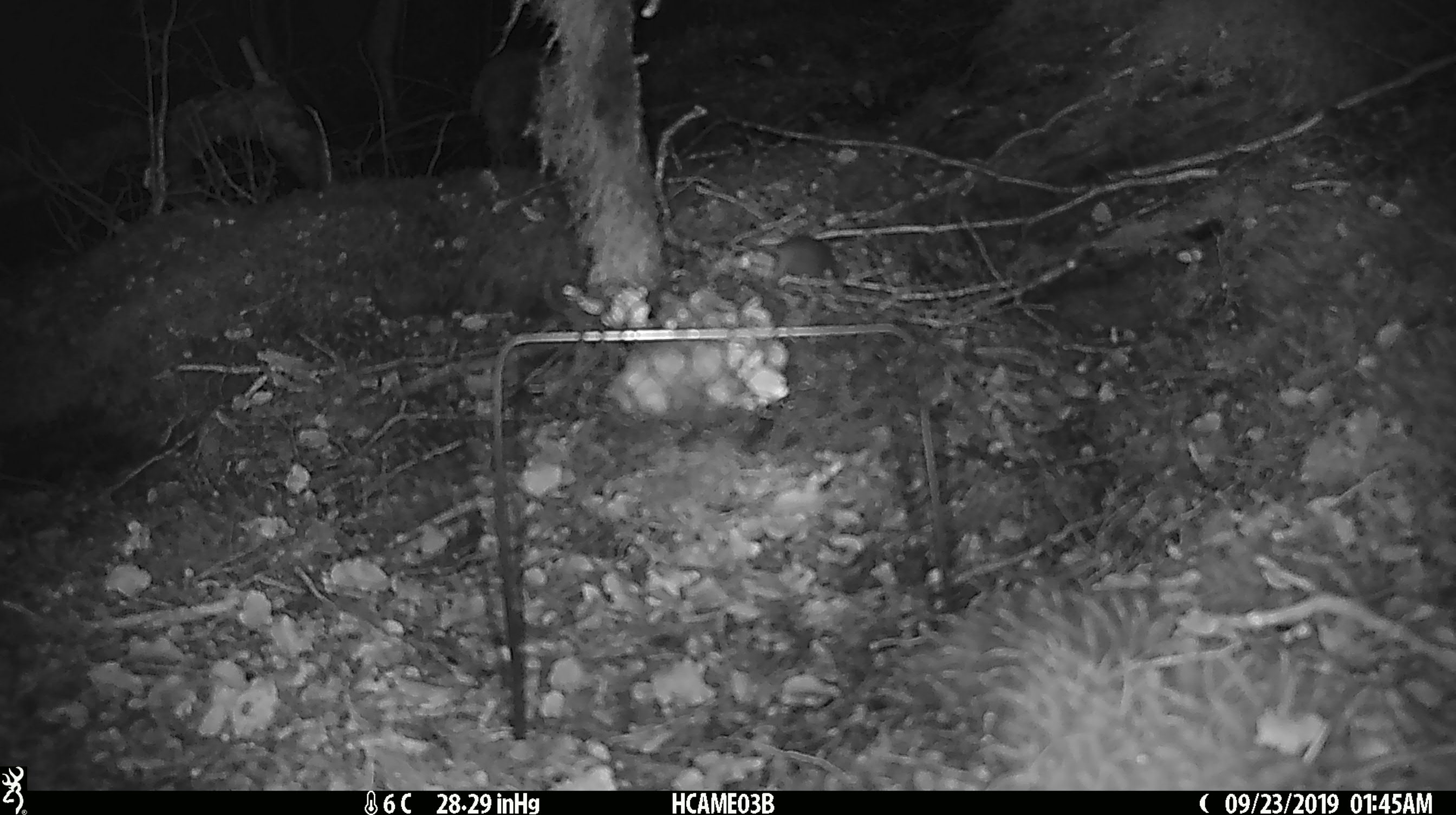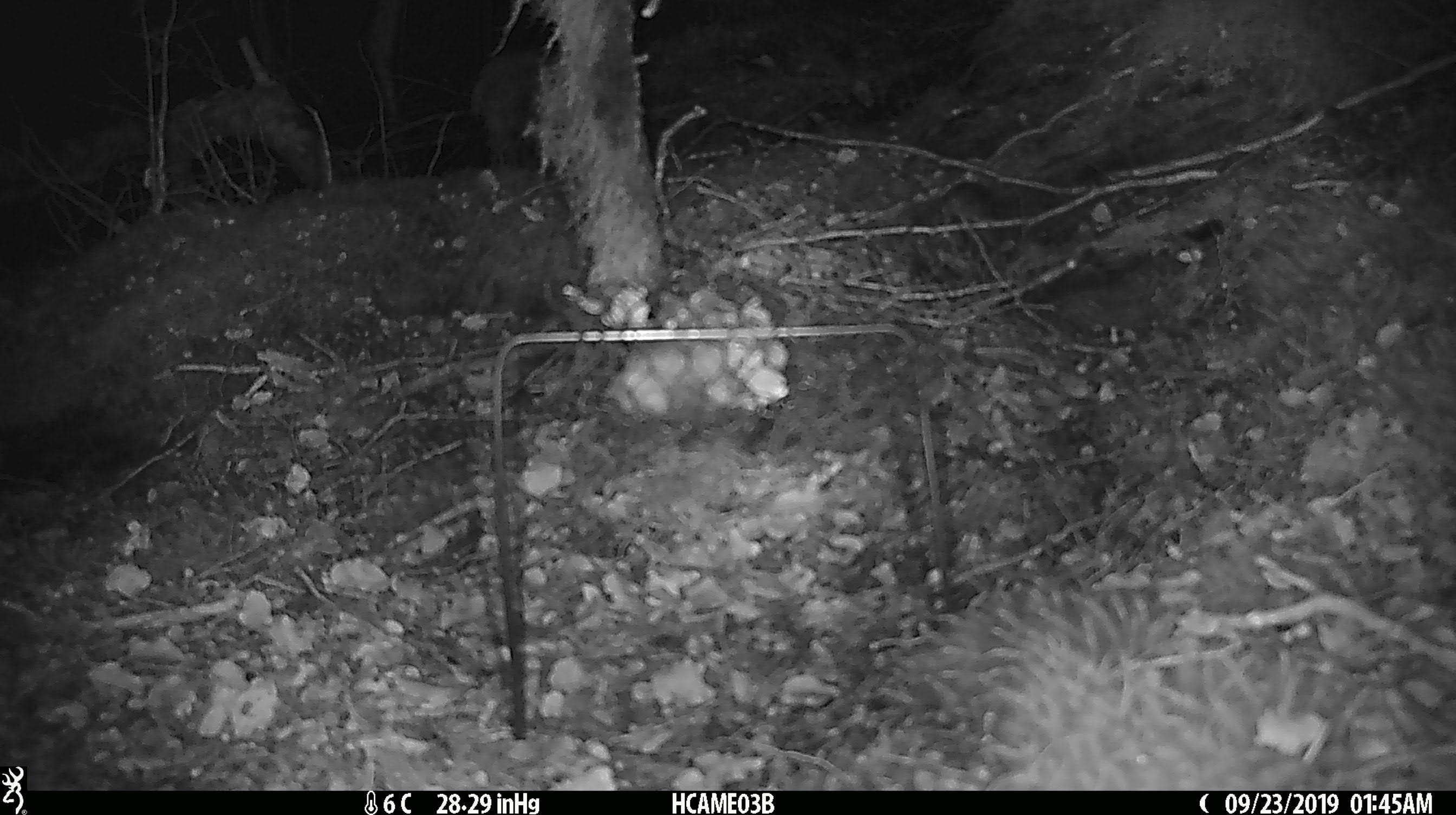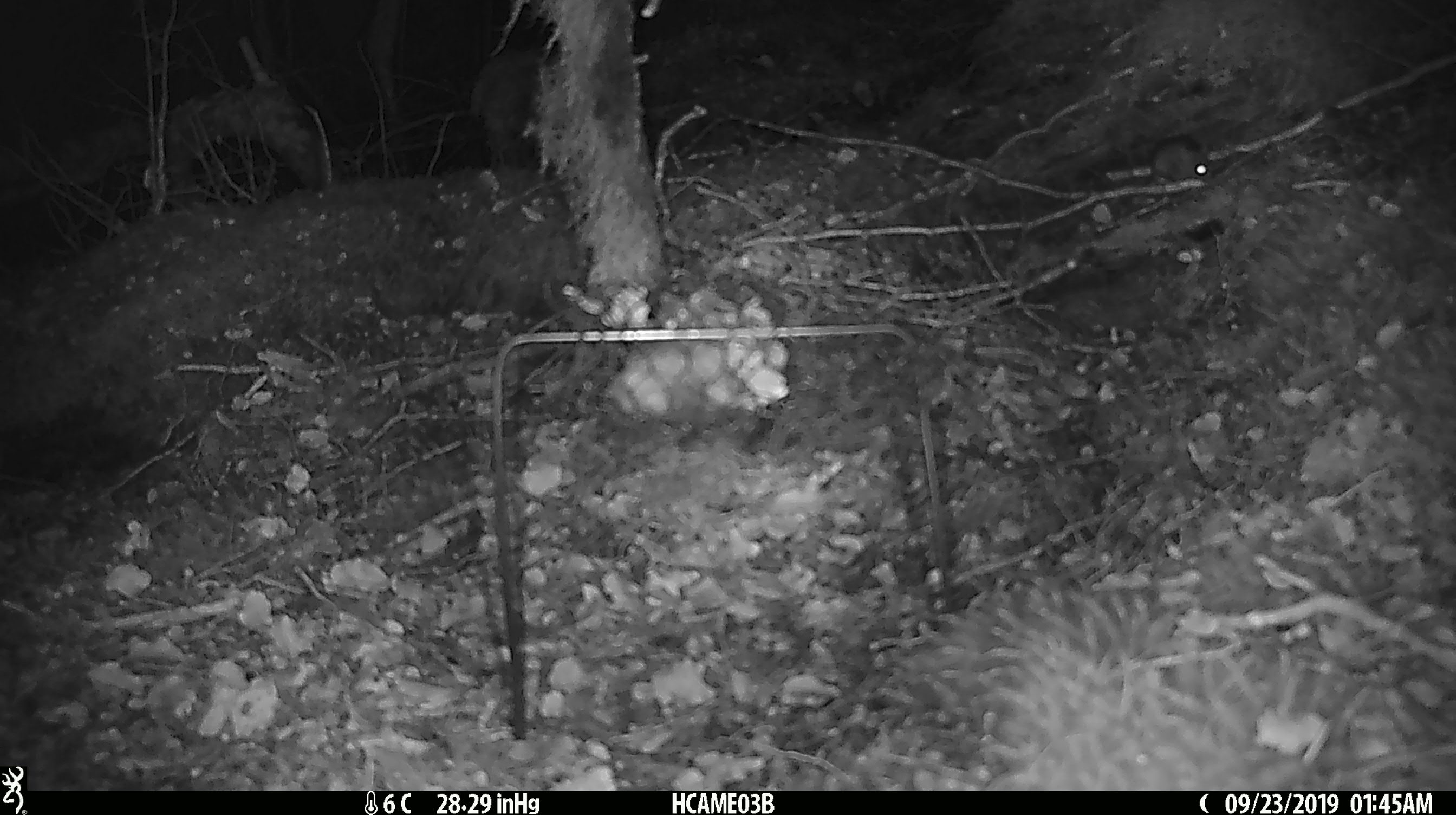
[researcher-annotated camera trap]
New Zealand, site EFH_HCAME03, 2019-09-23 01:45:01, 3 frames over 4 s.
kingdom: Animalia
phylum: Chordata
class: Mammalia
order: Rodentia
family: Muridae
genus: Mus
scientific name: Mus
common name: mouse